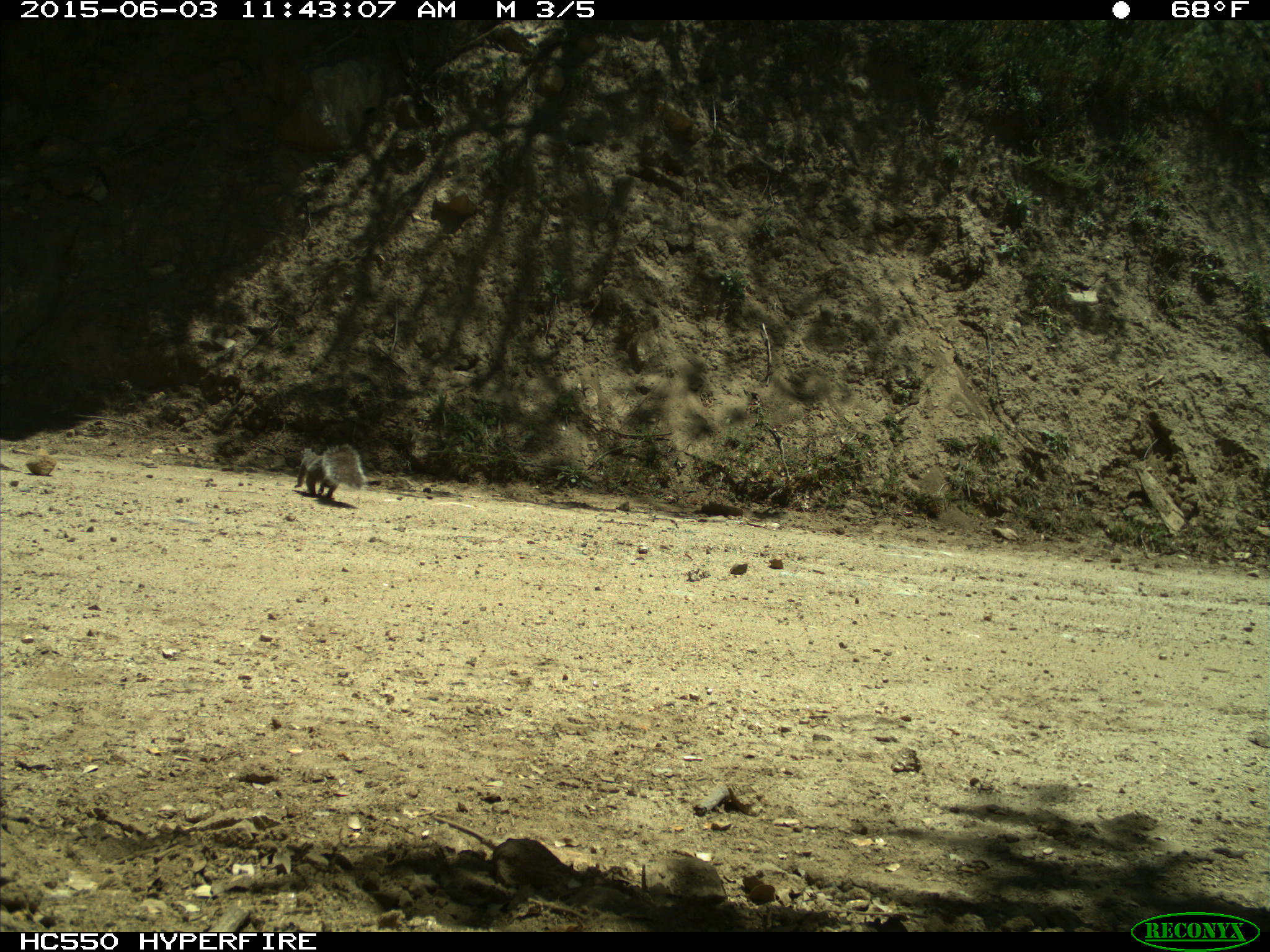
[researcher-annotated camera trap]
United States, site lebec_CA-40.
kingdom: Animalia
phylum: Chordata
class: Mammalia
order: Rodentia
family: Sciuridae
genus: Sciurus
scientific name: Sciurus carolinensis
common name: eastern gray squirrel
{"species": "Sciurus carolinensis (eastern gray squirrel)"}